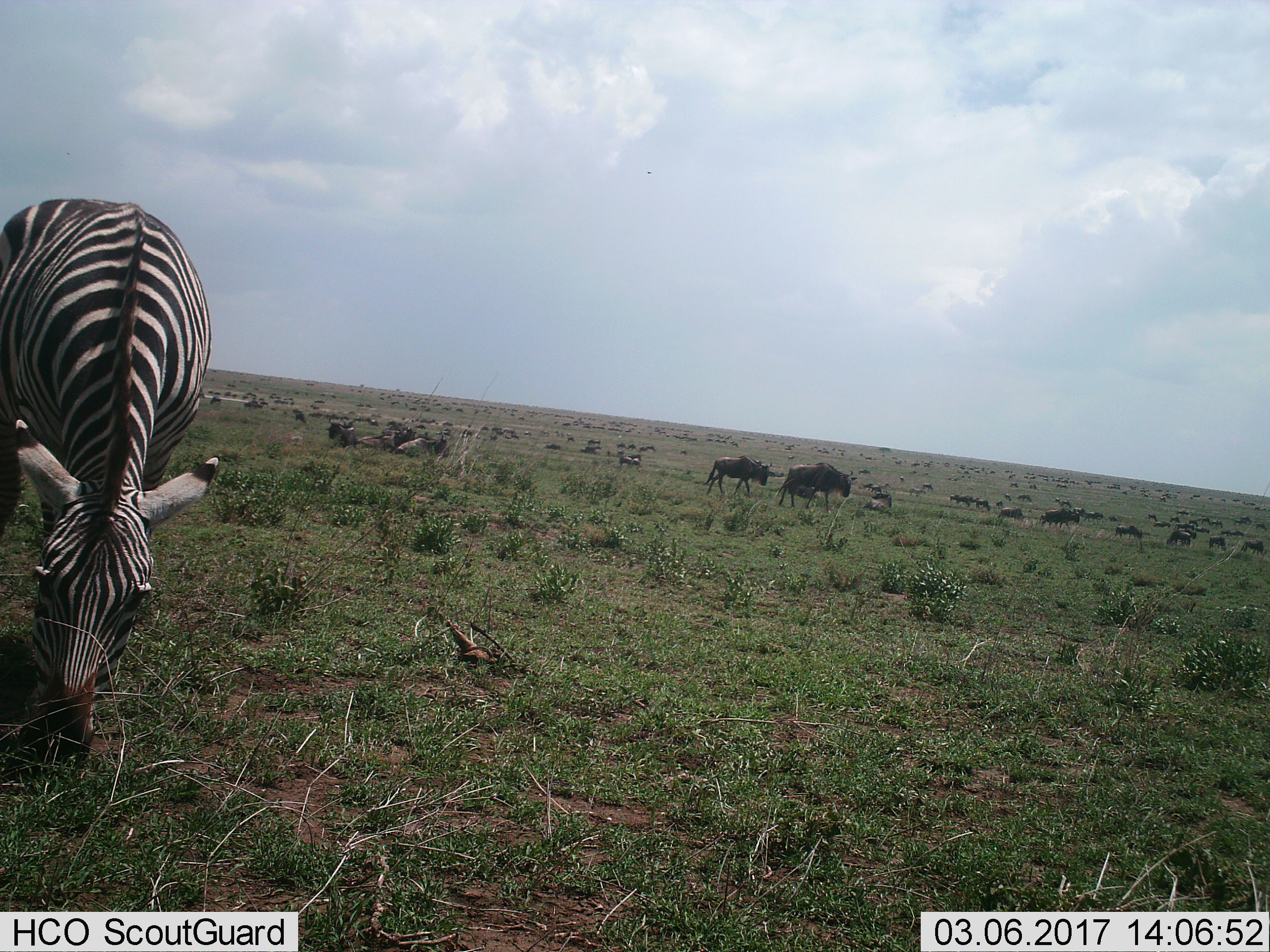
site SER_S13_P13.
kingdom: Animalia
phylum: Chordata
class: Mammalia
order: Artiodactyla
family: Bovidae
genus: Connochaetes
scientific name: Connochaetes taurinus taurinus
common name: blue wildebeest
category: wildebeestblue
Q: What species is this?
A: Wildebeestblue (blue wildebeest) (Connochaetes taurinus taurinus).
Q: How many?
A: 51+.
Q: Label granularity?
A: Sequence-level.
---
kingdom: Animalia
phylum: Chordata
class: Mammalia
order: Perissodactyla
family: Equidae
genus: Equus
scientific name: Equus quagga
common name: plains zebra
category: zebraplains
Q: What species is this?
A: Zebraplains (plains zebra) (Equus quagga).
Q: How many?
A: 1.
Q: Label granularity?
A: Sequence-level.